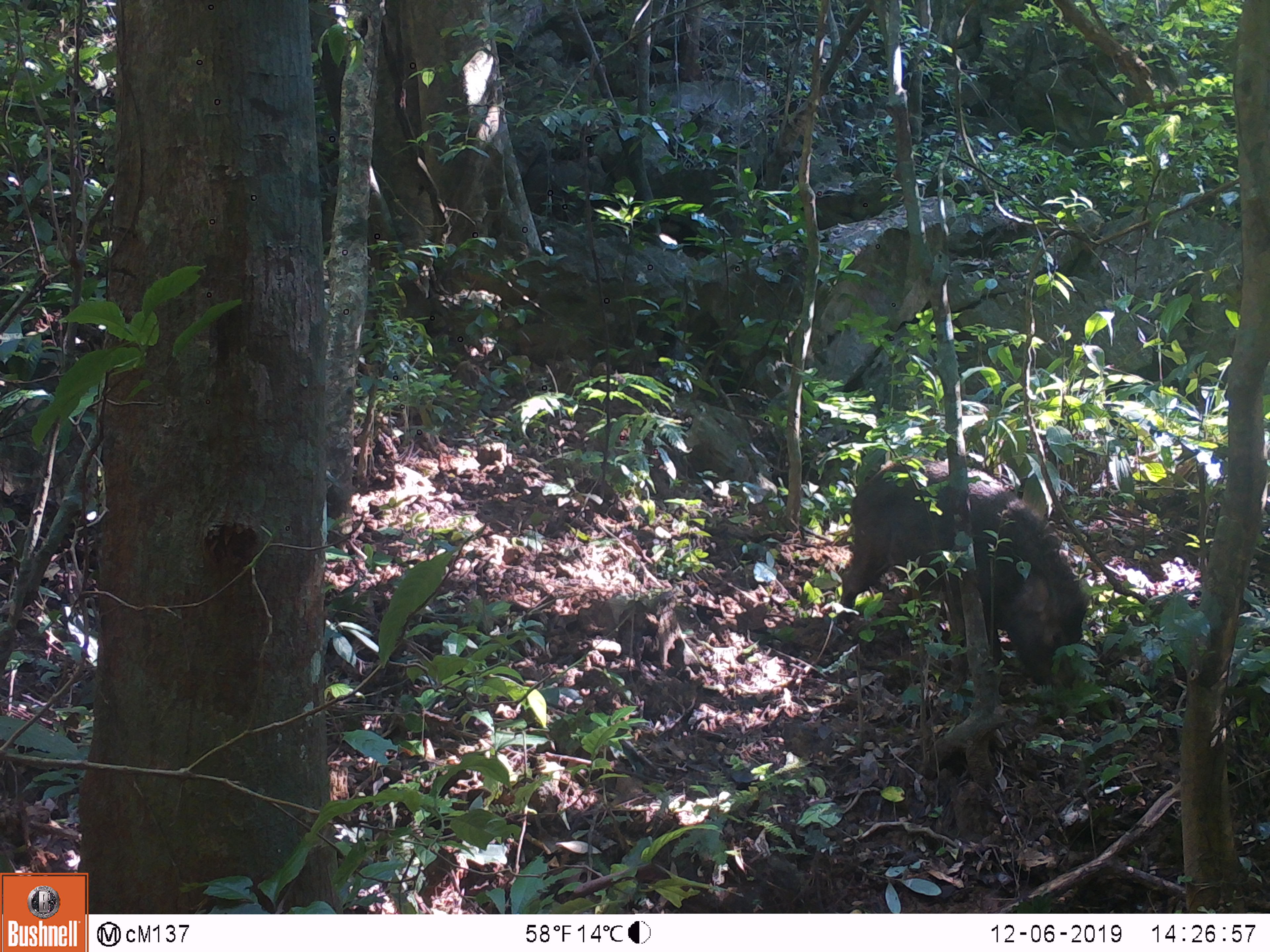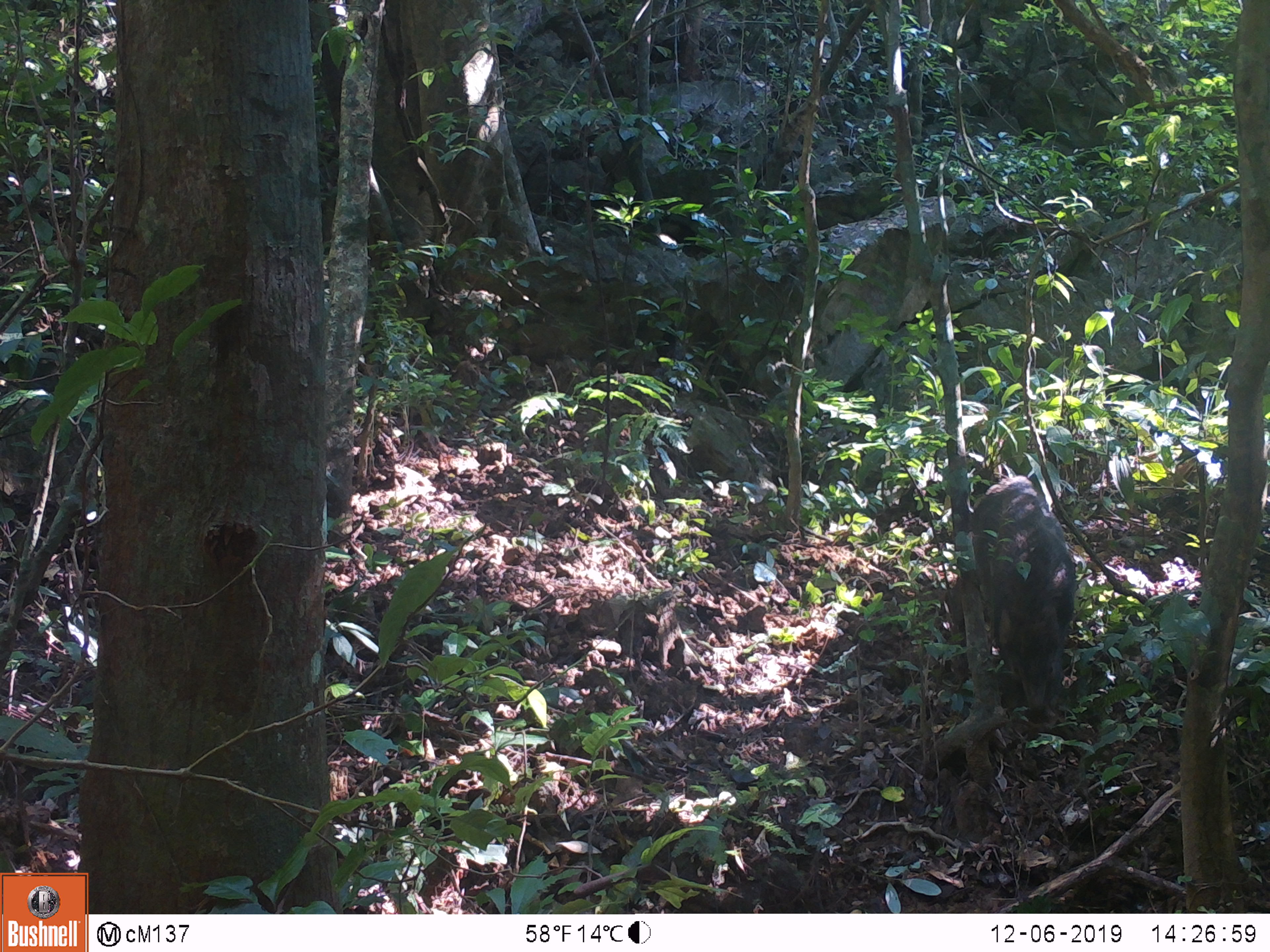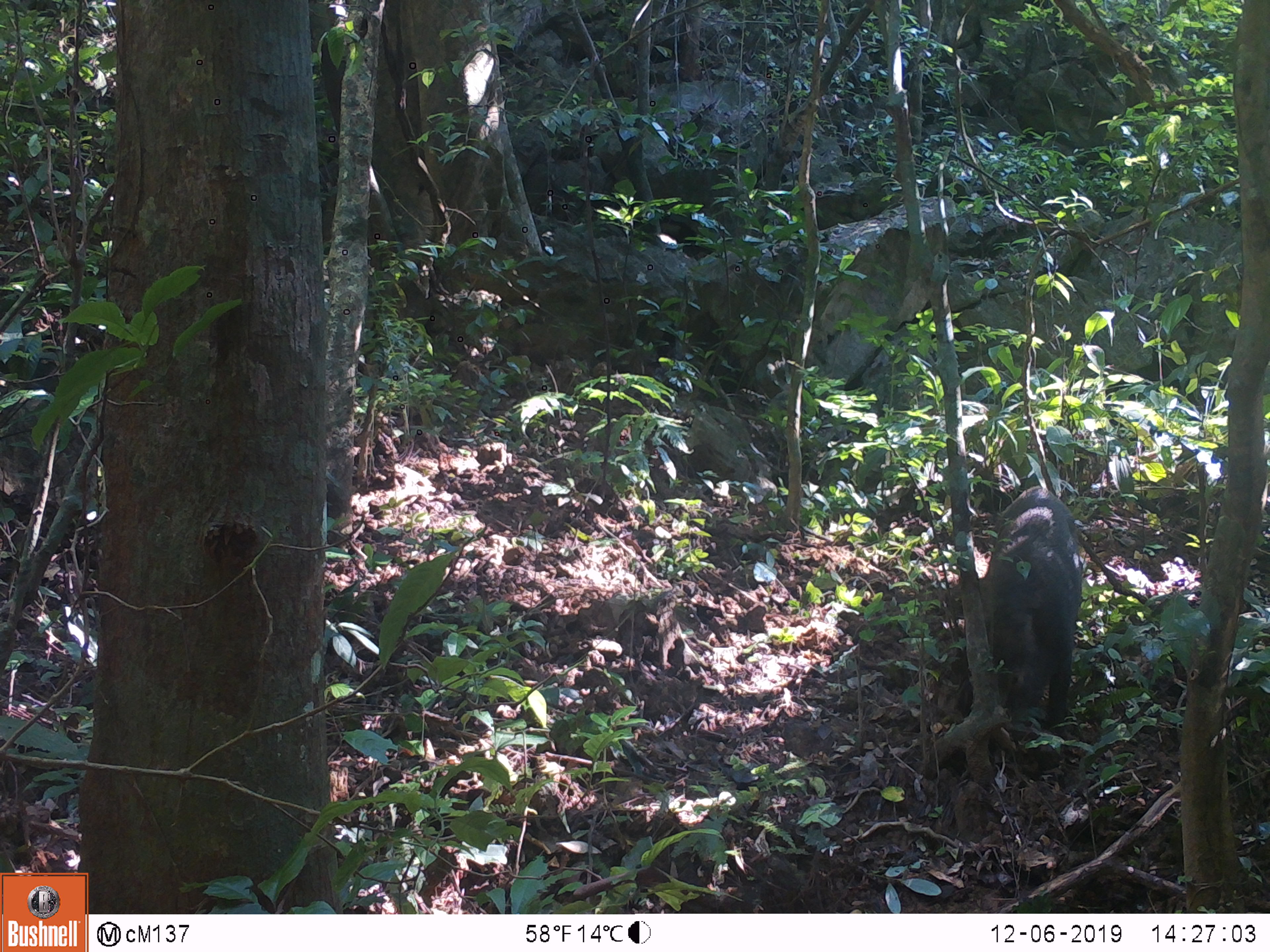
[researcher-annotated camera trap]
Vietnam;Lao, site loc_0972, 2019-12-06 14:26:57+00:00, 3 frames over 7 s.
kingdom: Animalia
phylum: Chordata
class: Mammalia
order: Artiodactyla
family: Suidae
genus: Sus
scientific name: Sus scrofa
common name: eurasian wild pig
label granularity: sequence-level